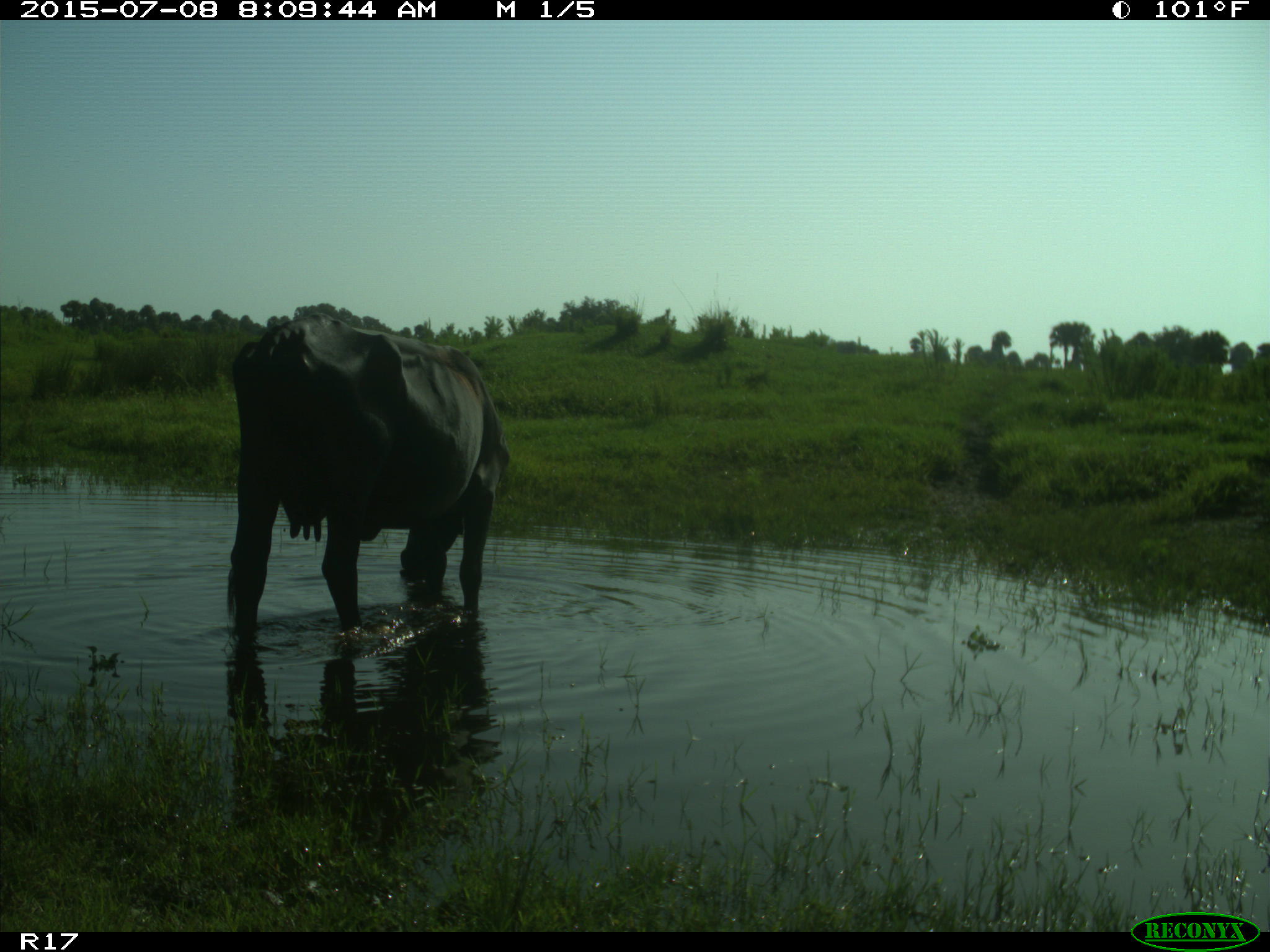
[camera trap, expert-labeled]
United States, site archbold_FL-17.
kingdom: Animalia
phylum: Chordata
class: Mammalia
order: Artiodactyla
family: Bovidae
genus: Bos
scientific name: Bos taurus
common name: domestic cow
Bos taurus (domestic cow).